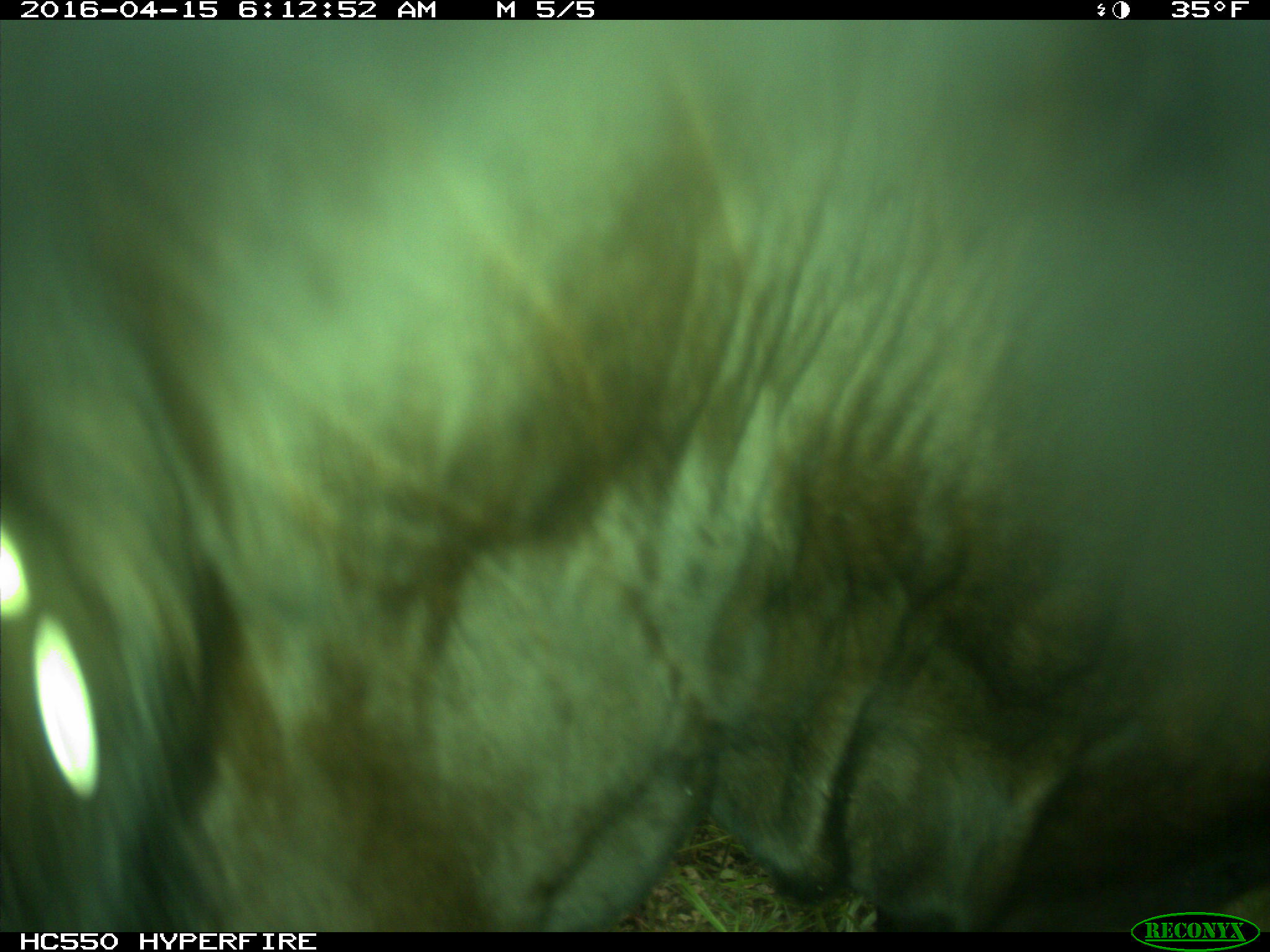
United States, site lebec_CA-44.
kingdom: Animalia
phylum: Chordata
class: Mammalia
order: Artiodactyla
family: Bovidae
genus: Bos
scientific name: Bos taurus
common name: domestic cow